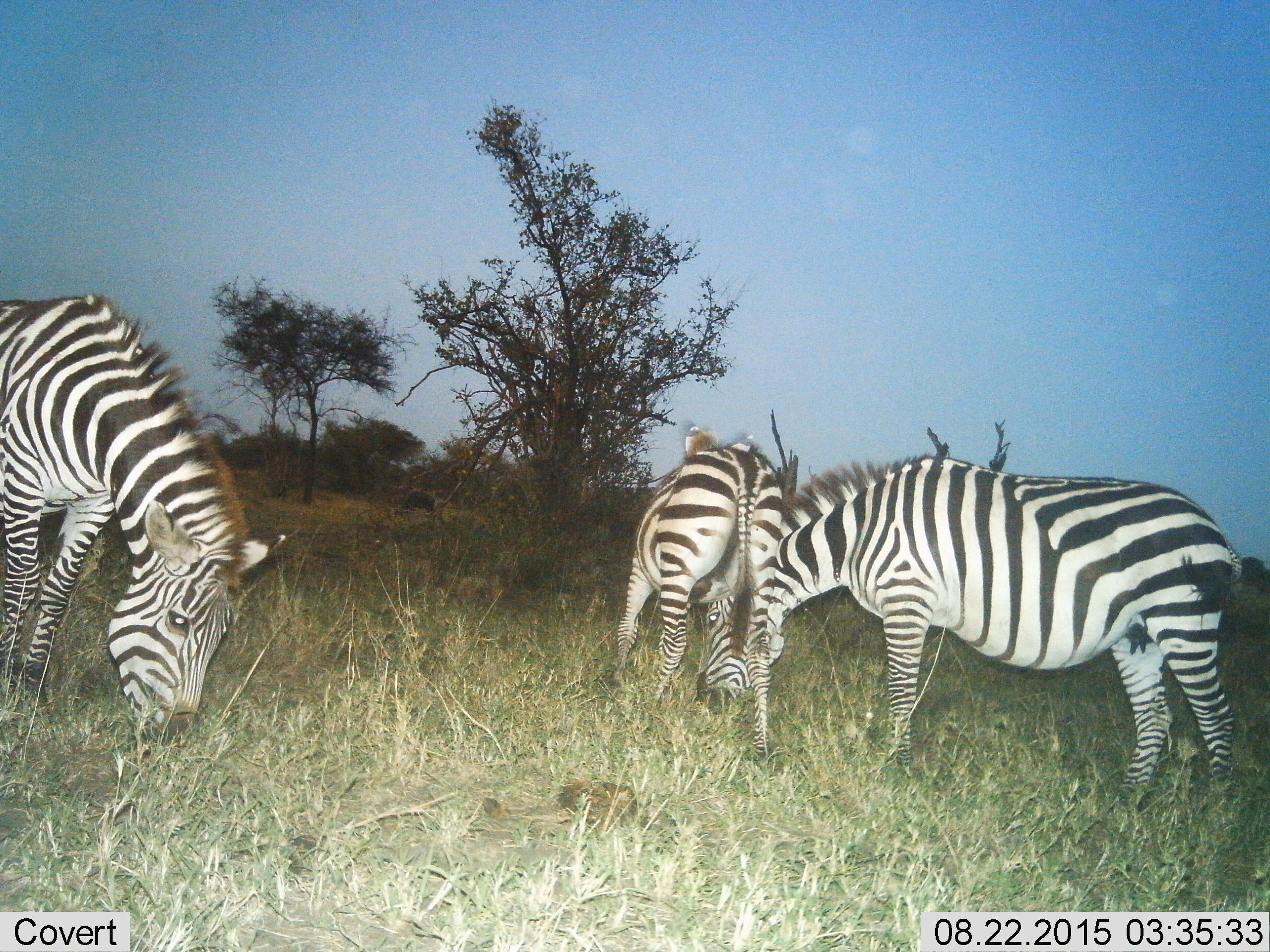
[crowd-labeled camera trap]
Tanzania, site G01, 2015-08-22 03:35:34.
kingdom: Animalia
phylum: Chordata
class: Mammalia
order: Perissodactyla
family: Equidae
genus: Equus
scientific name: Equus quagga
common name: plains zebra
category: zebra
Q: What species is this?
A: Zebra (plains zebra) (Equus quagga).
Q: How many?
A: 3.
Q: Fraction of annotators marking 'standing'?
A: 37%.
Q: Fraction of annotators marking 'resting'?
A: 0%.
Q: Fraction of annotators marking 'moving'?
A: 26%.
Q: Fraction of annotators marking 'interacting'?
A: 21%.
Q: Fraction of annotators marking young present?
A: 11%.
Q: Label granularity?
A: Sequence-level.